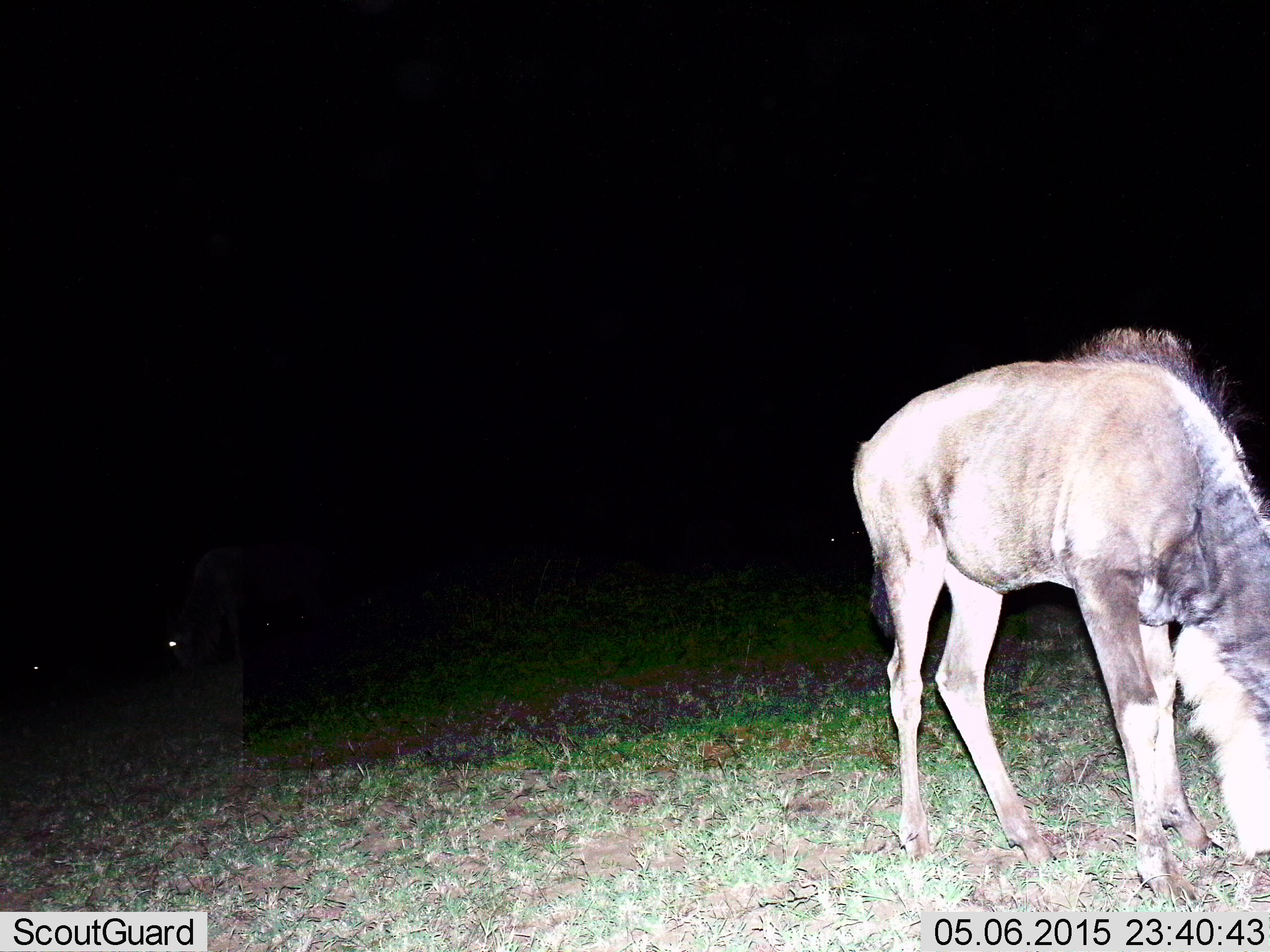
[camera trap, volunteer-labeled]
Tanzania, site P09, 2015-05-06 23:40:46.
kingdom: Animalia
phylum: Chordata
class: Mammalia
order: Artiodactyla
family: Bovidae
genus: Connochaetes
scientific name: Connochaetes taurinus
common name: blue wildebeest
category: wildebeest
Wildebeest (blue wildebeest) (Connochaetes taurinus), count 1. Behavior (volunteer vote fractions): standing 50%, resting 0%, moving 0%, interacting 0%. Young present (vote fraction): 0%. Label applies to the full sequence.